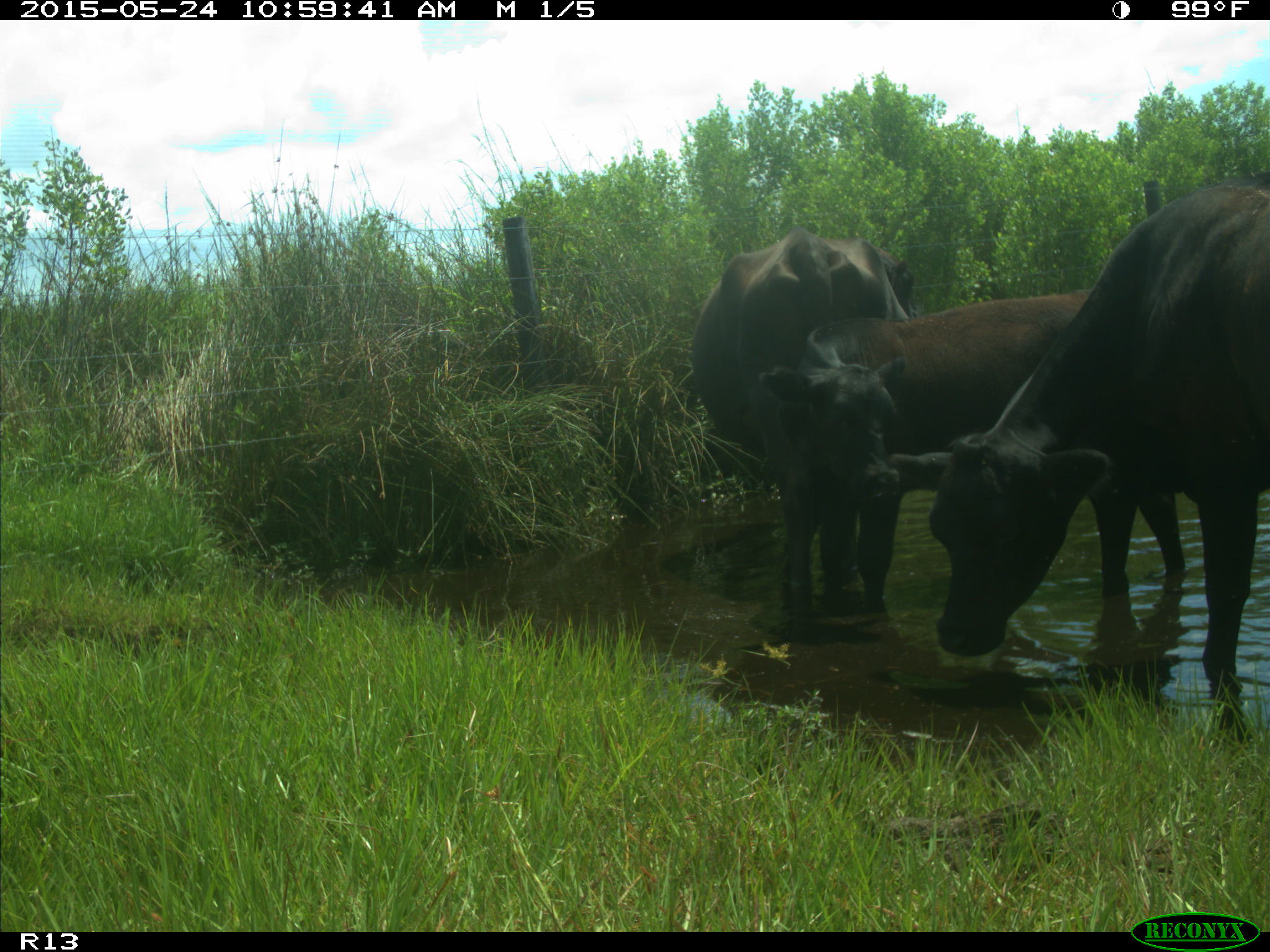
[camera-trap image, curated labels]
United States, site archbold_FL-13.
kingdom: Animalia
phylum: Chordata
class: Mammalia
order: Artiodactyla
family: Bovidae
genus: Bos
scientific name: Bos taurus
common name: domestic cow